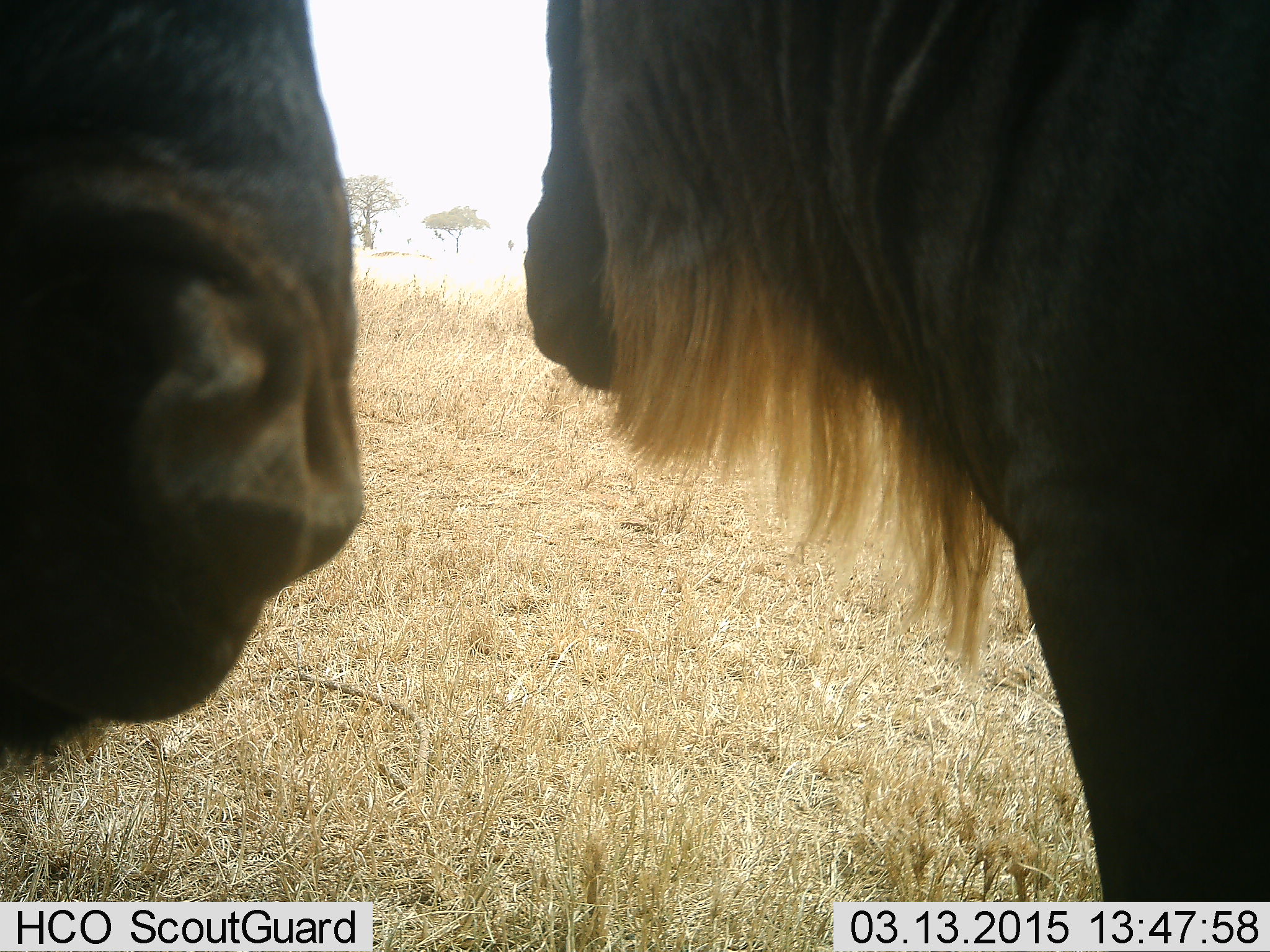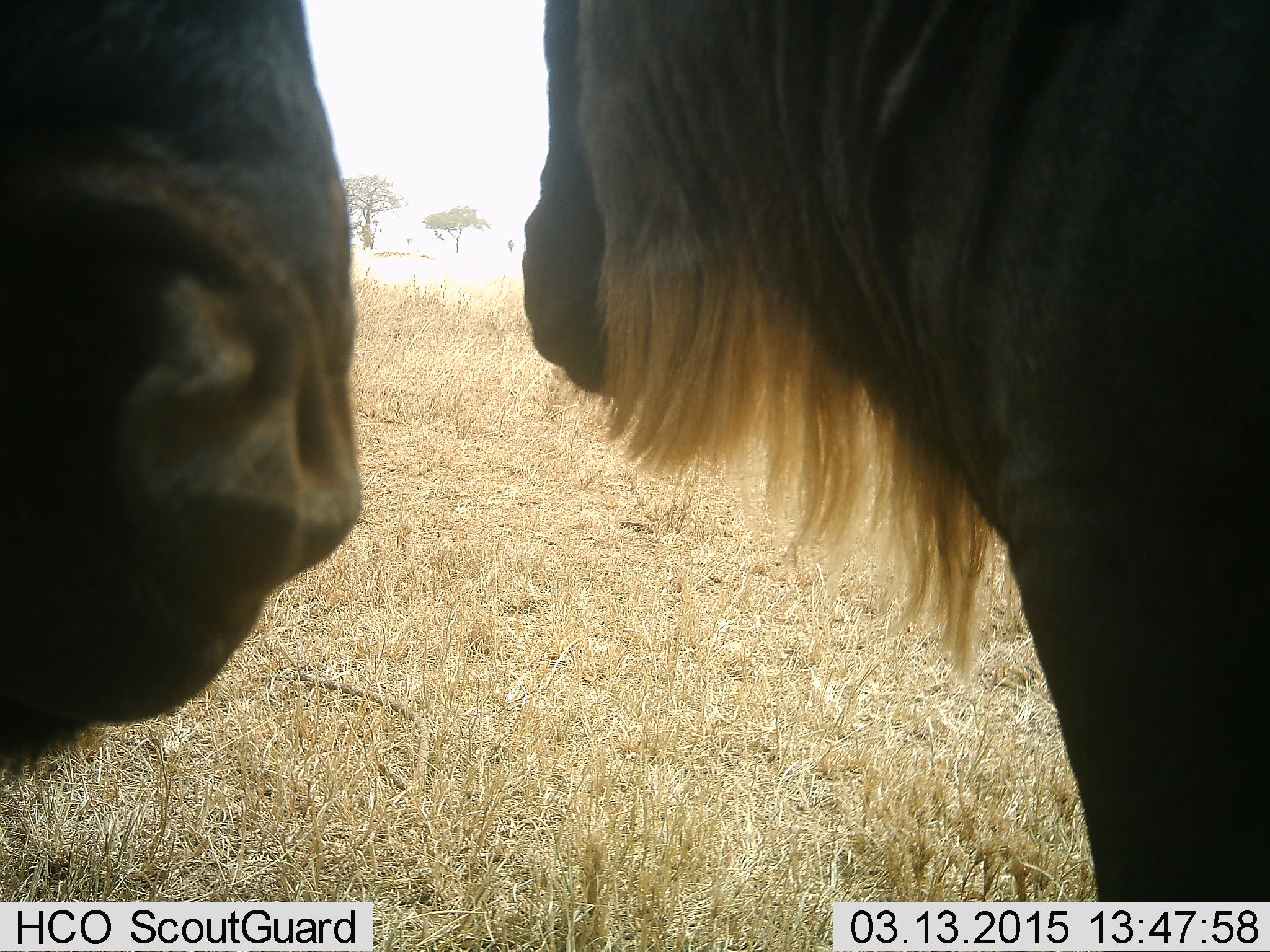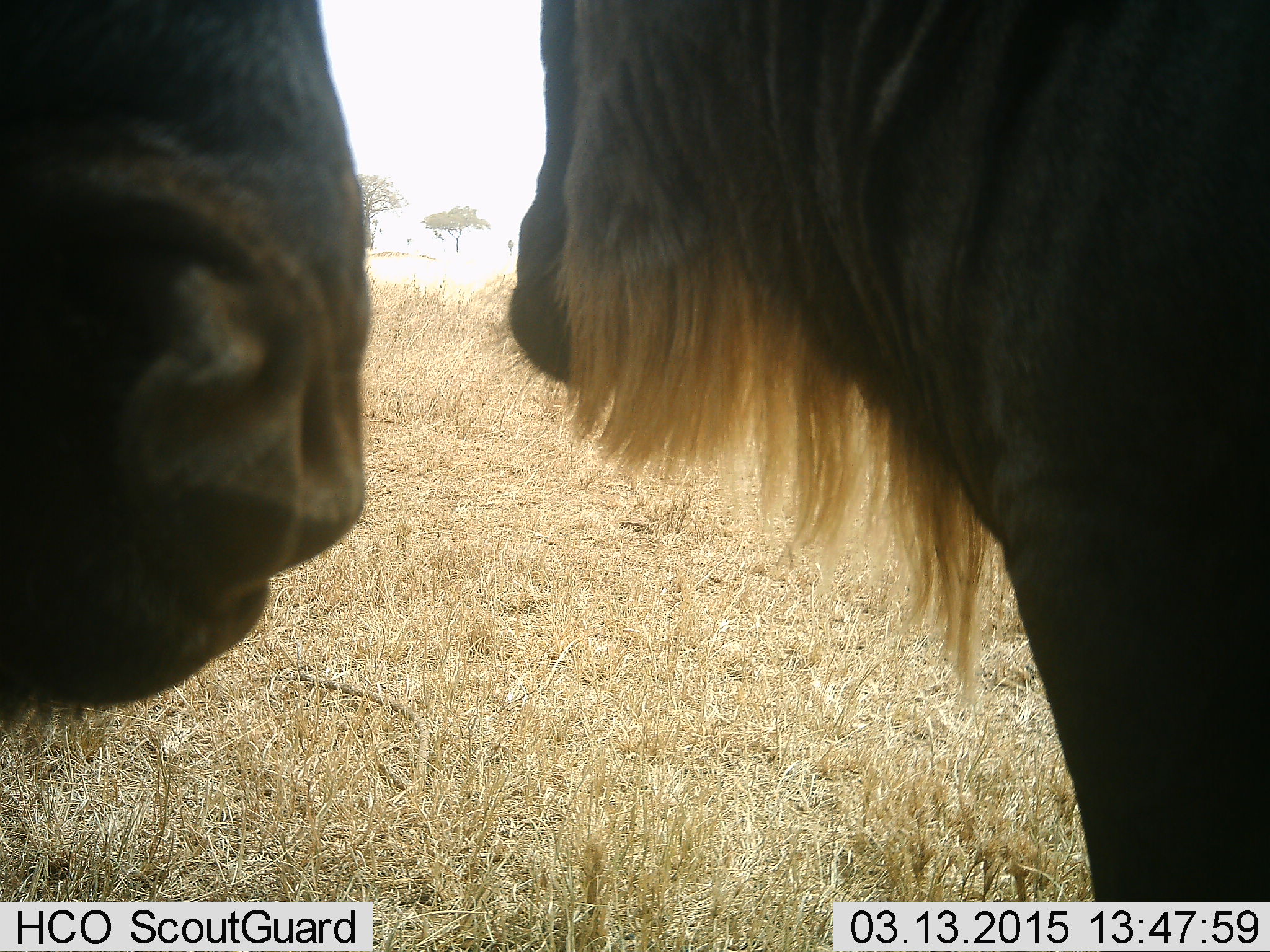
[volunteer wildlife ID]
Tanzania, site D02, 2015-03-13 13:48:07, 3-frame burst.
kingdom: Animalia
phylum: Chordata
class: Mammalia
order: Artiodactyla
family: Bovidae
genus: Connochaetes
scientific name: Connochaetes taurinus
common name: blue wildebeest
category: wildebeest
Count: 2.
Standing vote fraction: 100%.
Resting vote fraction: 0%.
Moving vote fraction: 0%.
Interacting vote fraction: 0%.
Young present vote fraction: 0%.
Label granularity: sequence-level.